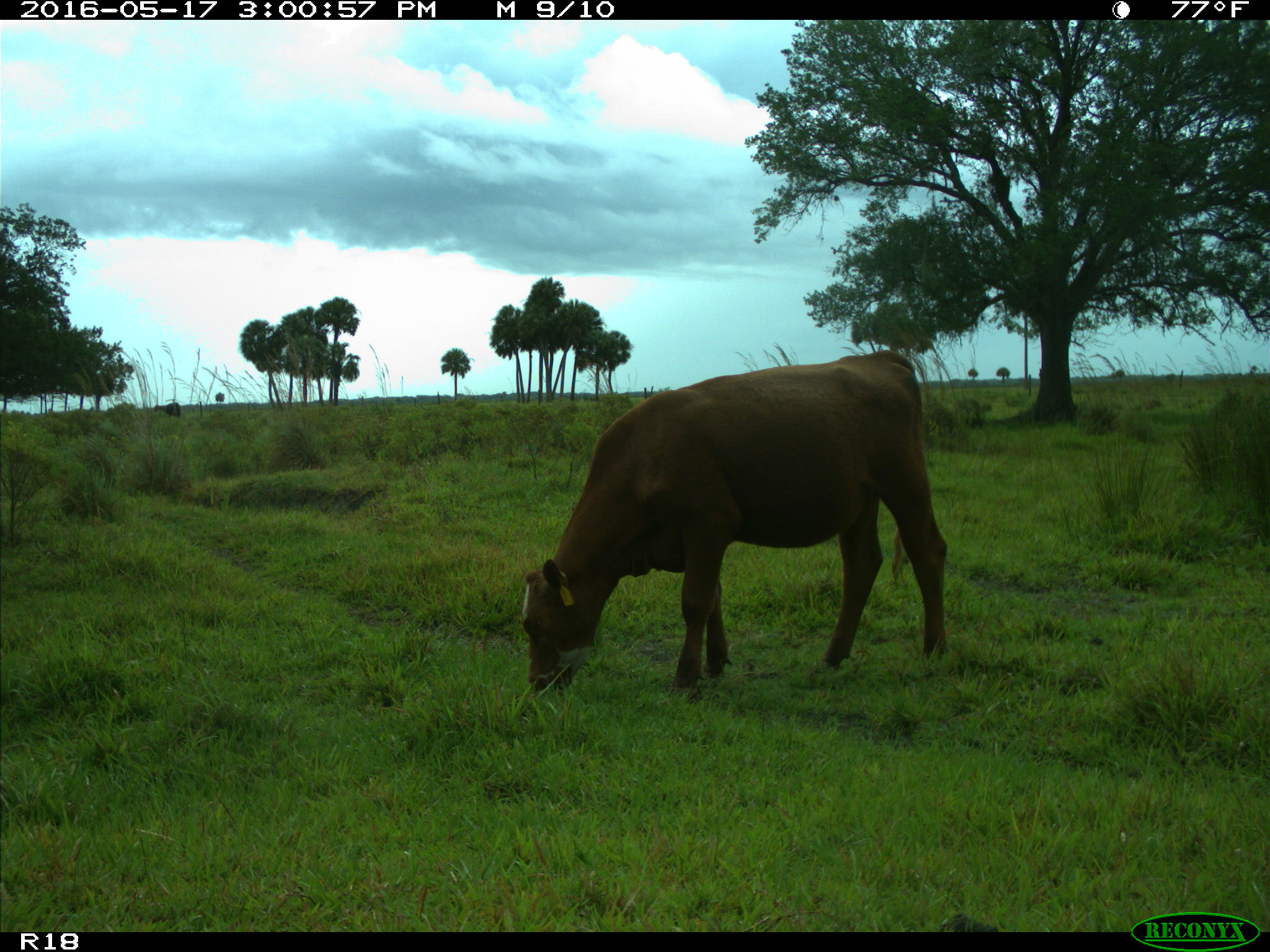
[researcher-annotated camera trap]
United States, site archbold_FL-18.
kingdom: Animalia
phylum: Chordata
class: Mammalia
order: Artiodactyla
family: Bovidae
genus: Bos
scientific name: Bos taurus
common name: domestic cow